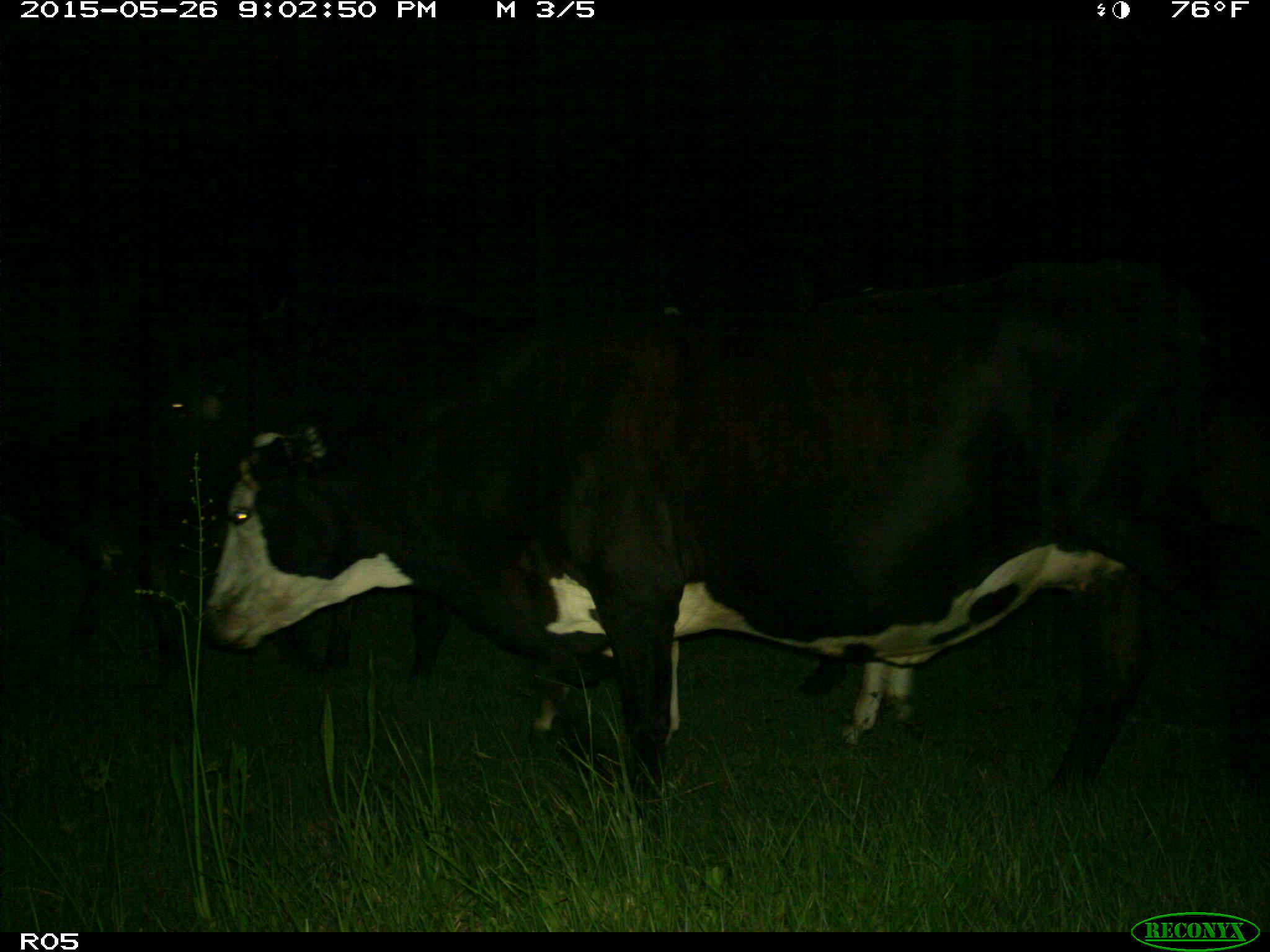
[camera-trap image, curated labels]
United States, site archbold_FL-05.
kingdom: Animalia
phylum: Chordata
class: Mammalia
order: Artiodactyla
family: Bovidae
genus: Bos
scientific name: Bos taurus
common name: domestic cow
Bos taurus (domestic cow).